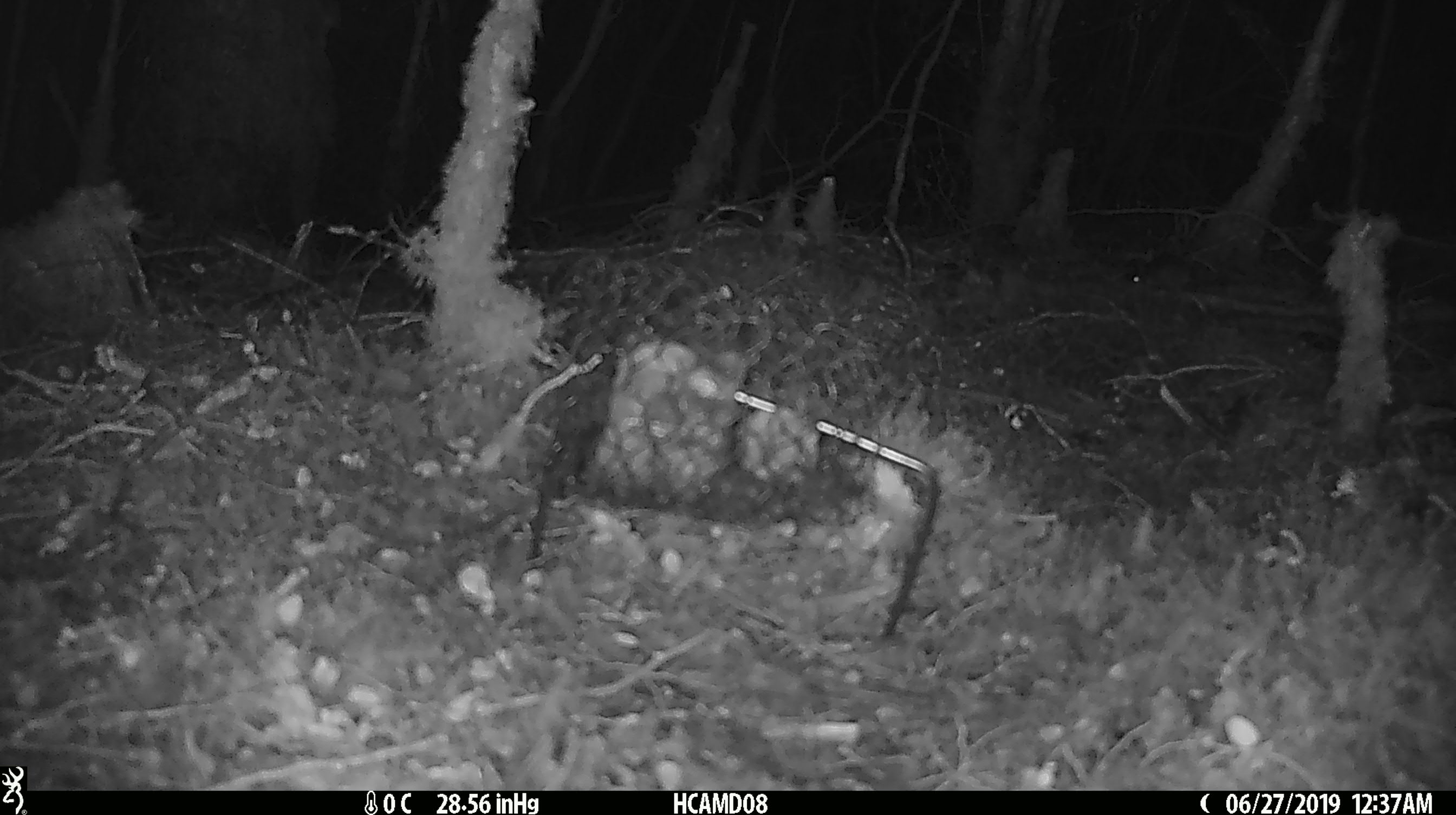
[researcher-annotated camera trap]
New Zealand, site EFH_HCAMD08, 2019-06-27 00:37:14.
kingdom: Animalia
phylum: Chordata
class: Mammalia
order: Rodentia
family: Muridae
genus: Mus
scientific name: Mus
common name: mouse